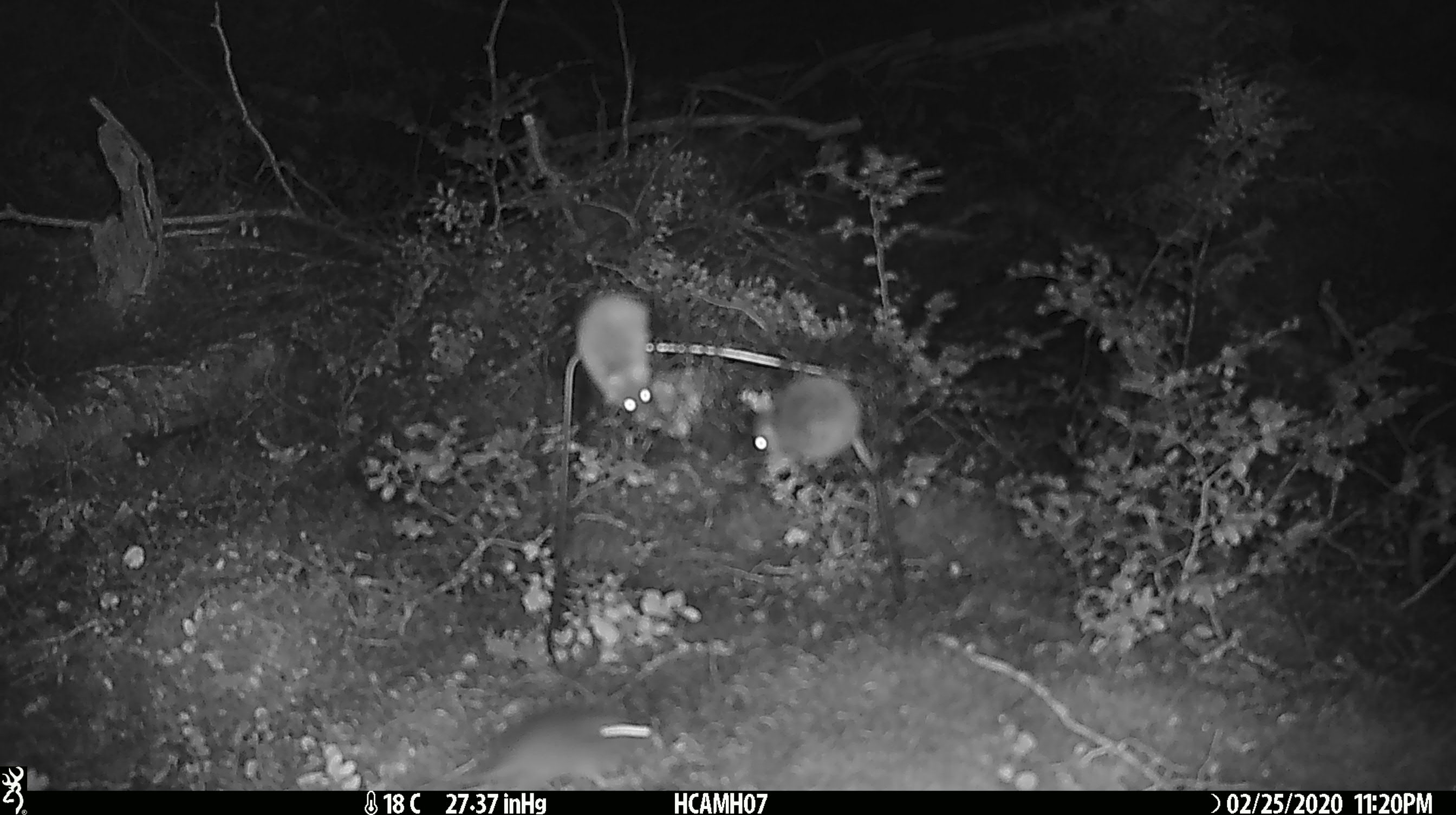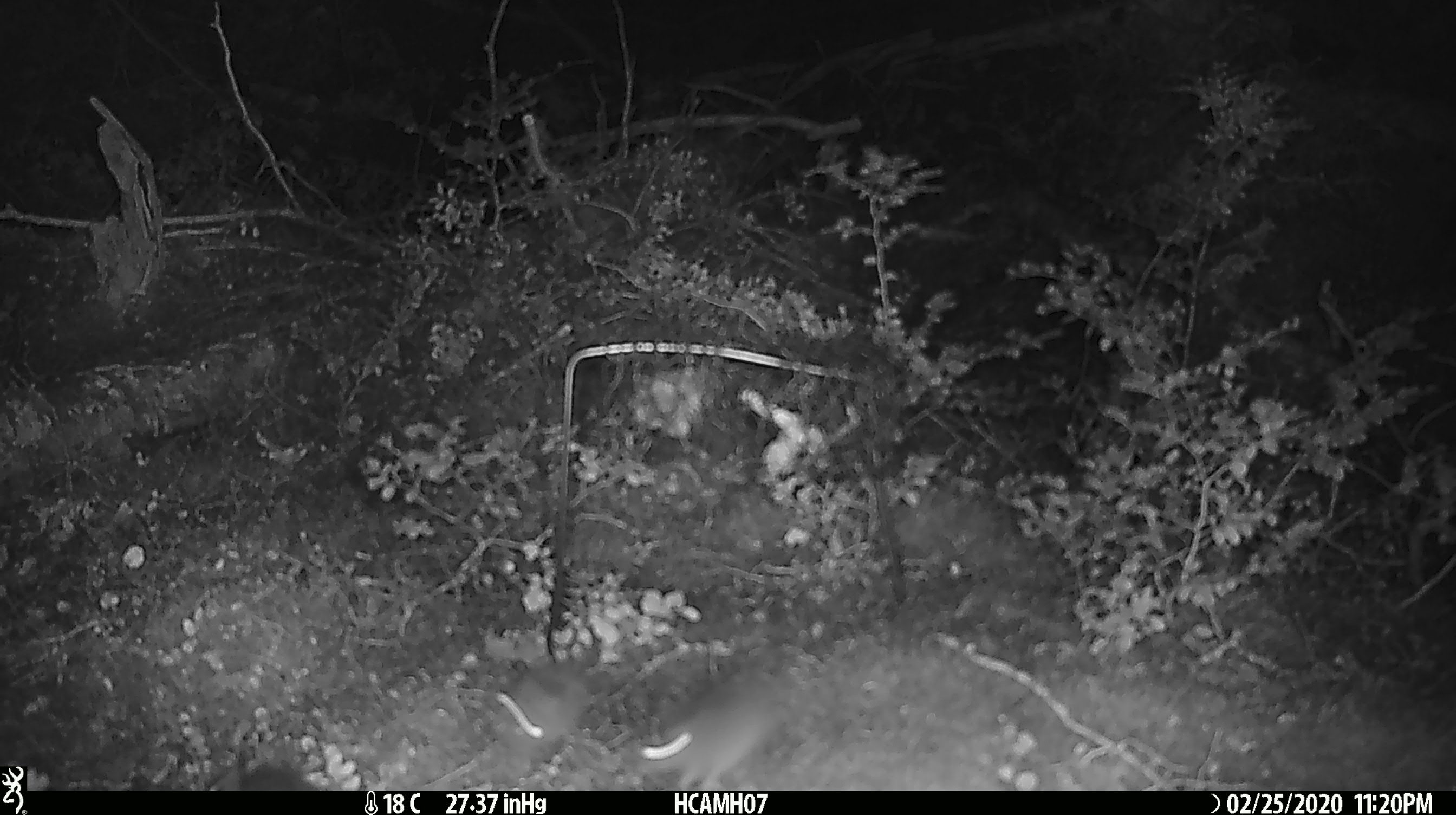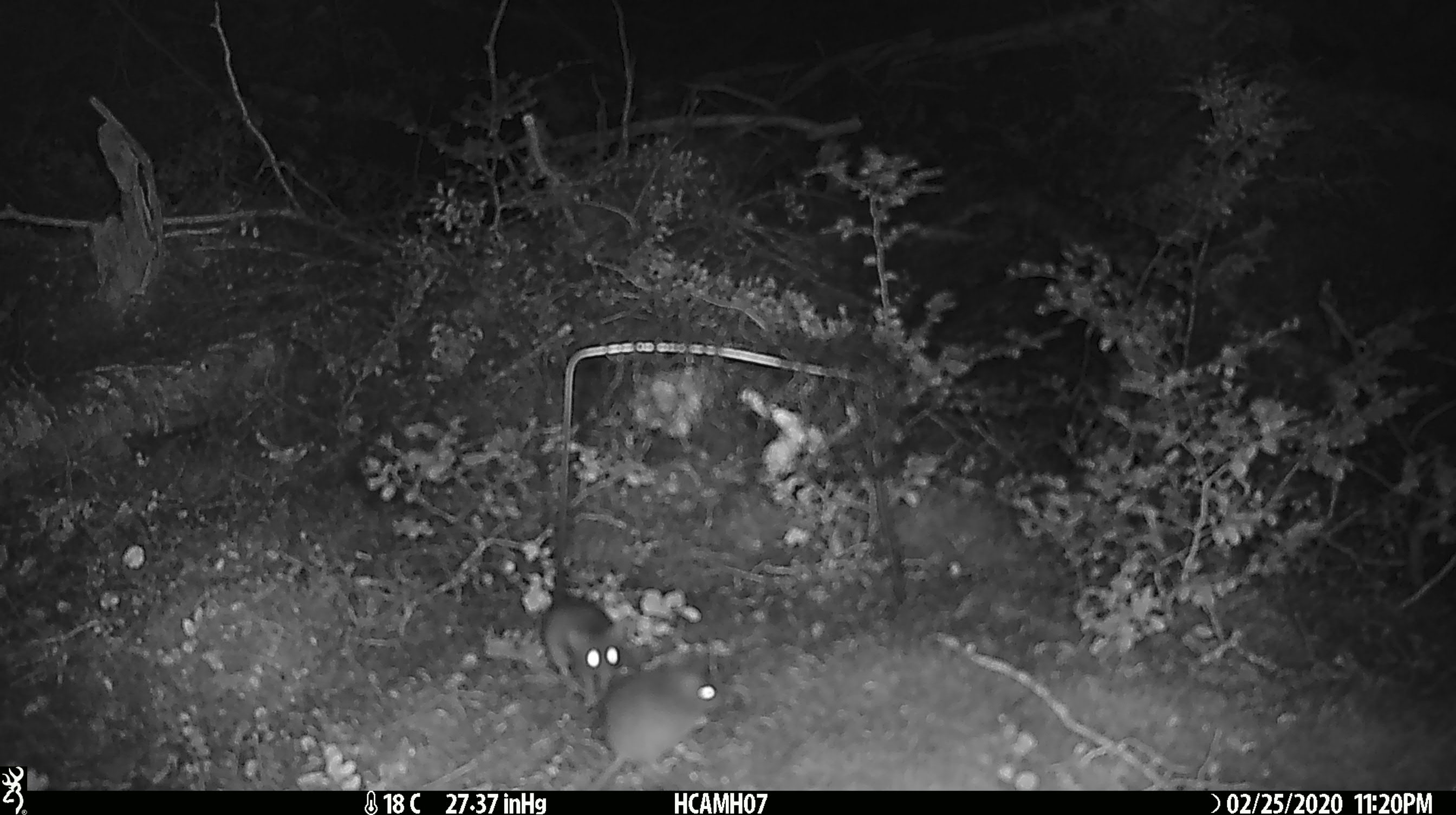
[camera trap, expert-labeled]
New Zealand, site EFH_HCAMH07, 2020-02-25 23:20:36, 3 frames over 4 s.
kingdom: Animalia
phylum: Chordata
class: Mammalia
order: Rodentia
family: Muridae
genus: Mus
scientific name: Mus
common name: mouse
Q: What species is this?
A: Mouse (Mus).